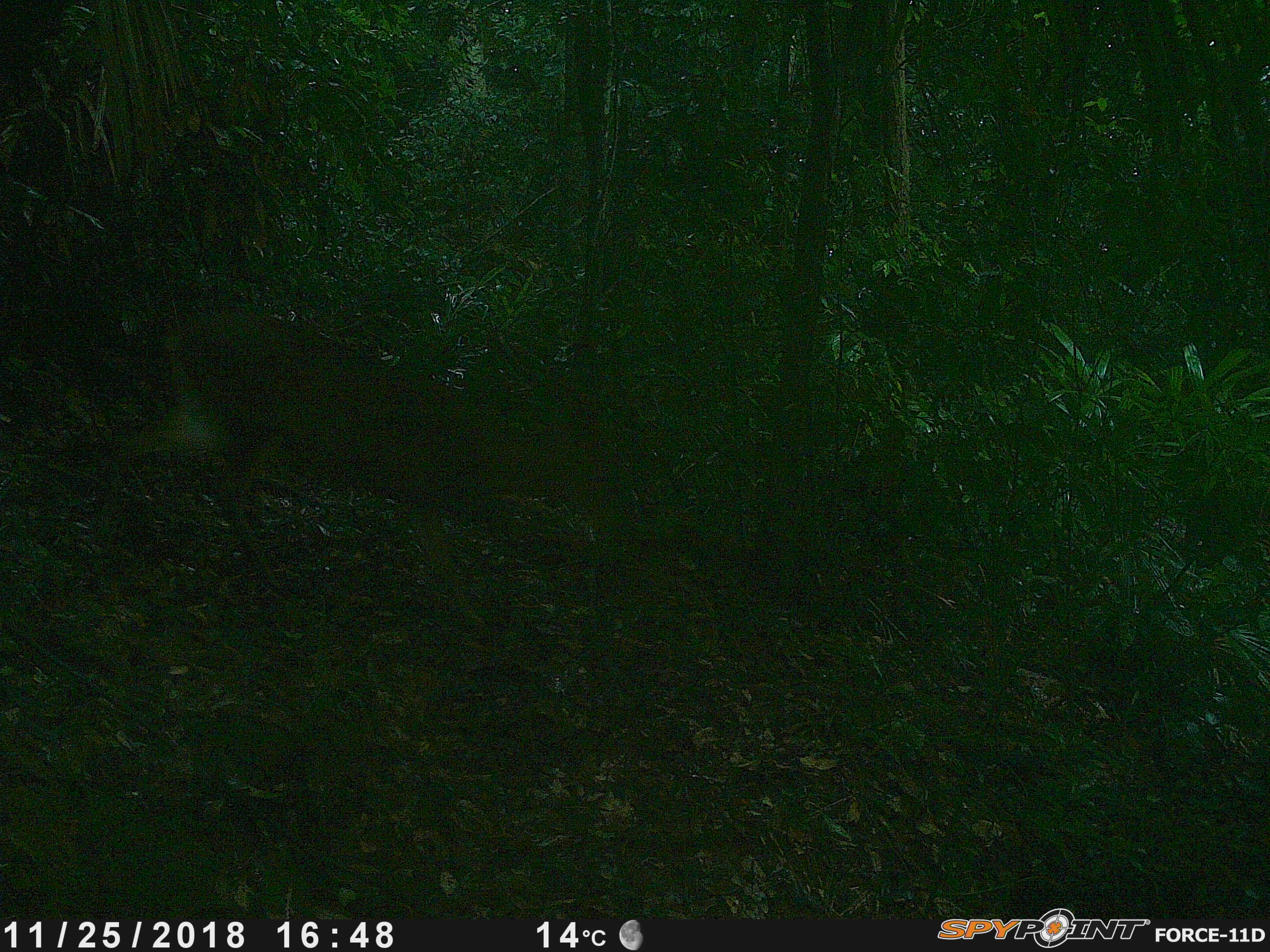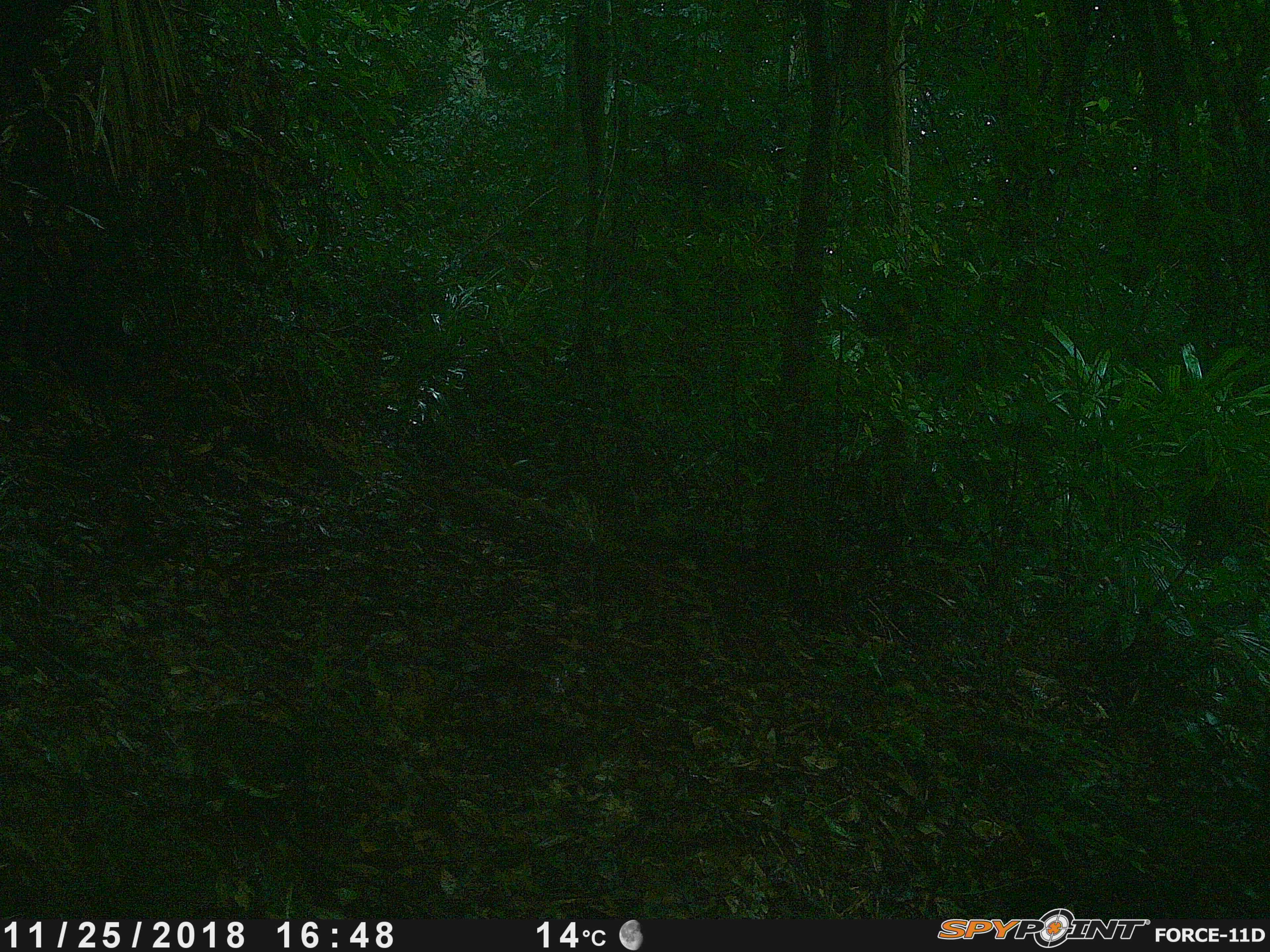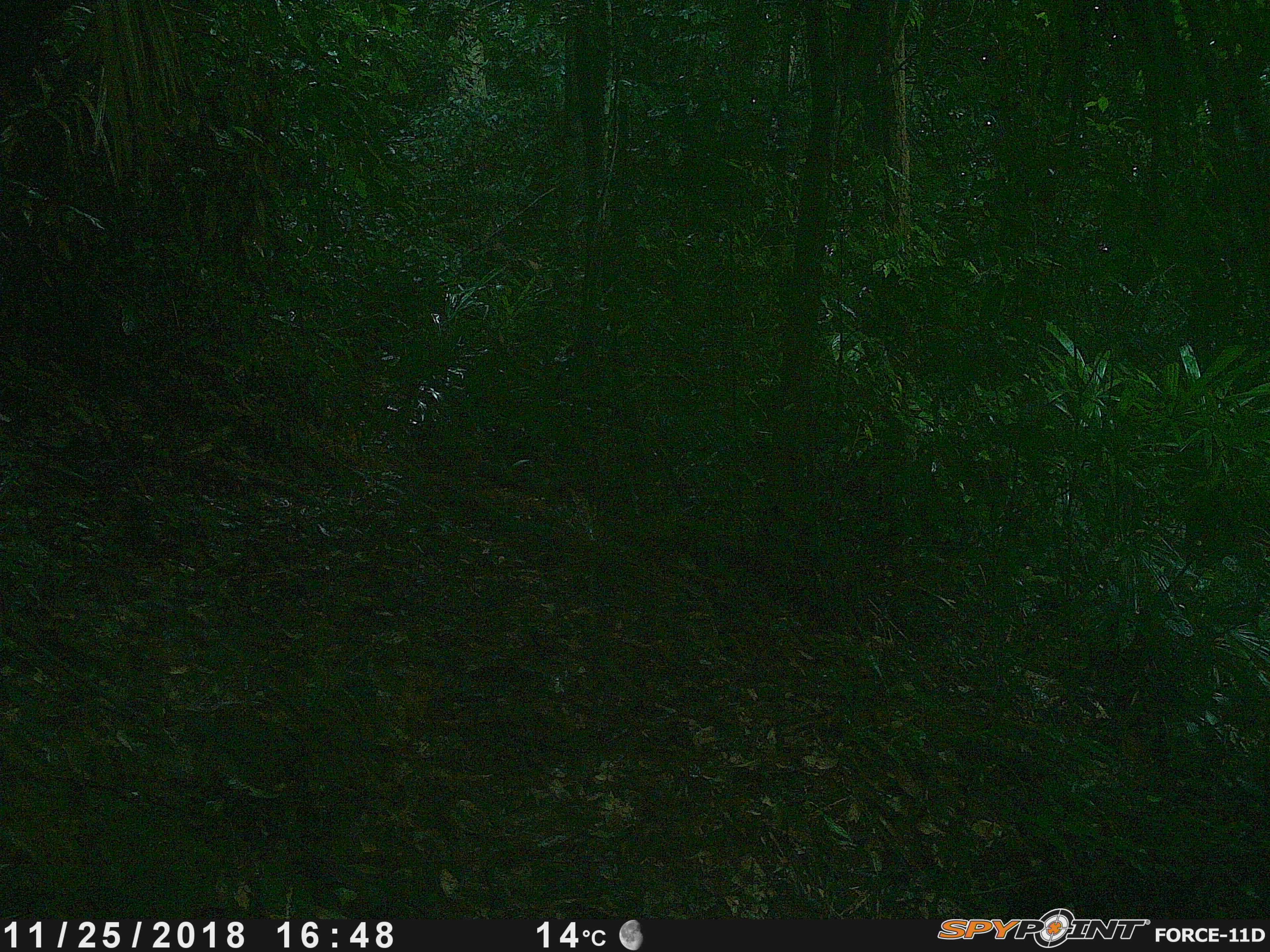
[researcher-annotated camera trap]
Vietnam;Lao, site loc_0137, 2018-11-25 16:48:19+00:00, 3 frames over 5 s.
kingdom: Animalia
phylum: Chordata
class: Mammalia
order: Artiodactyla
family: Cervidae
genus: Muntiacus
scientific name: Muntiacus vuquangensis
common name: large-antlered muntjac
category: large antlered muntjac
Large antlered muntjac (large-antlered muntjac) (Muntiacus vuquangensis). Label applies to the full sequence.